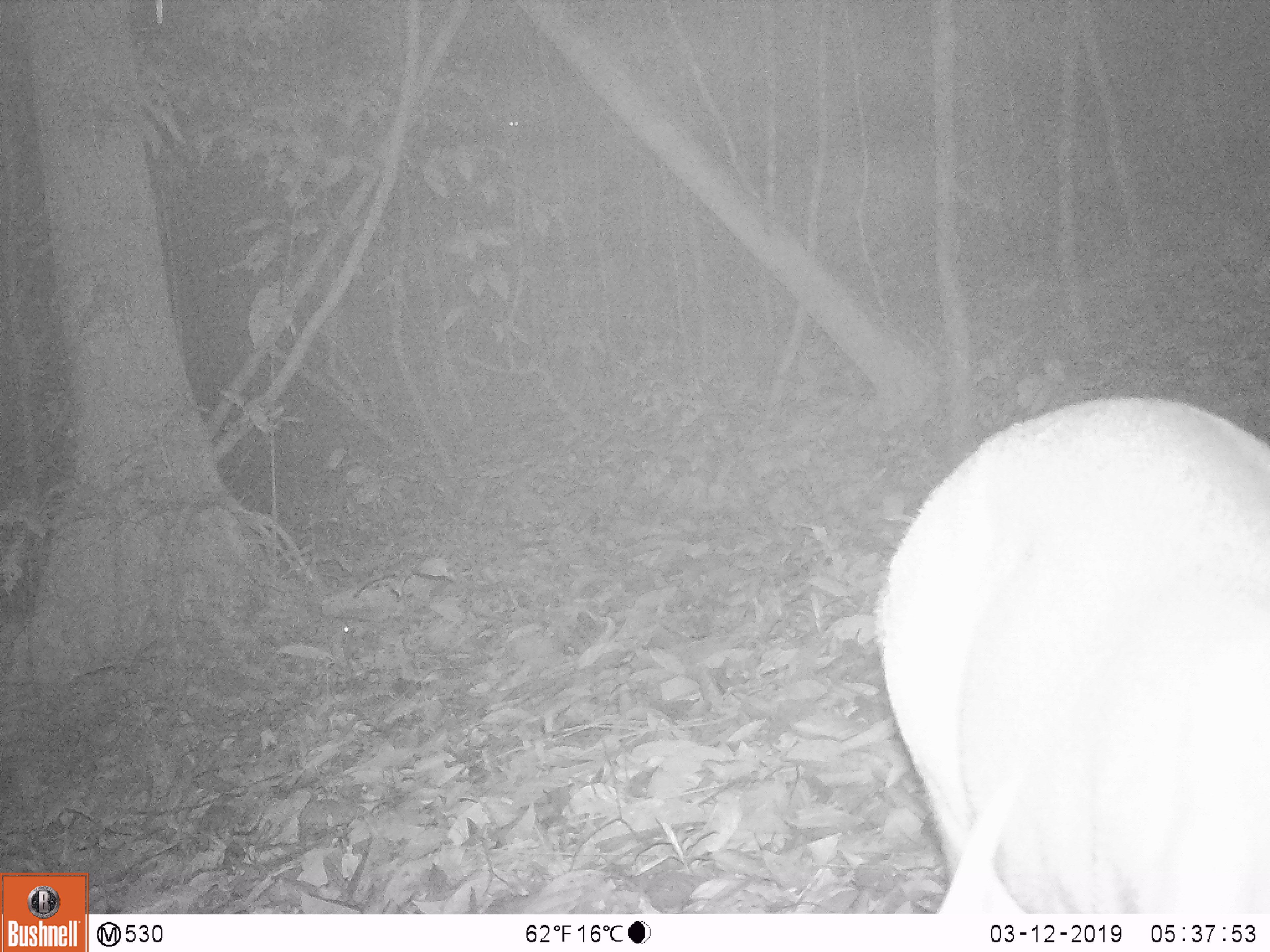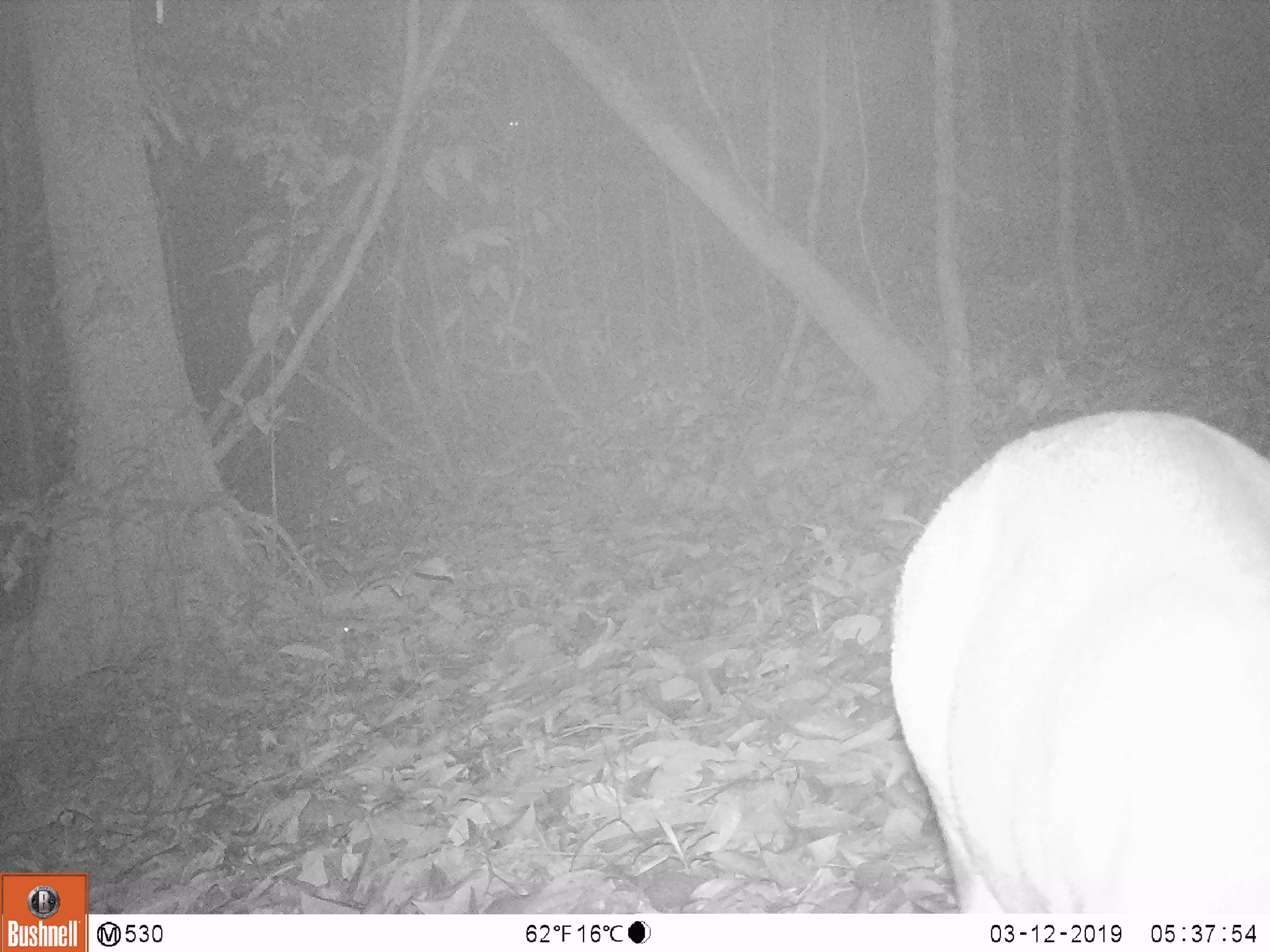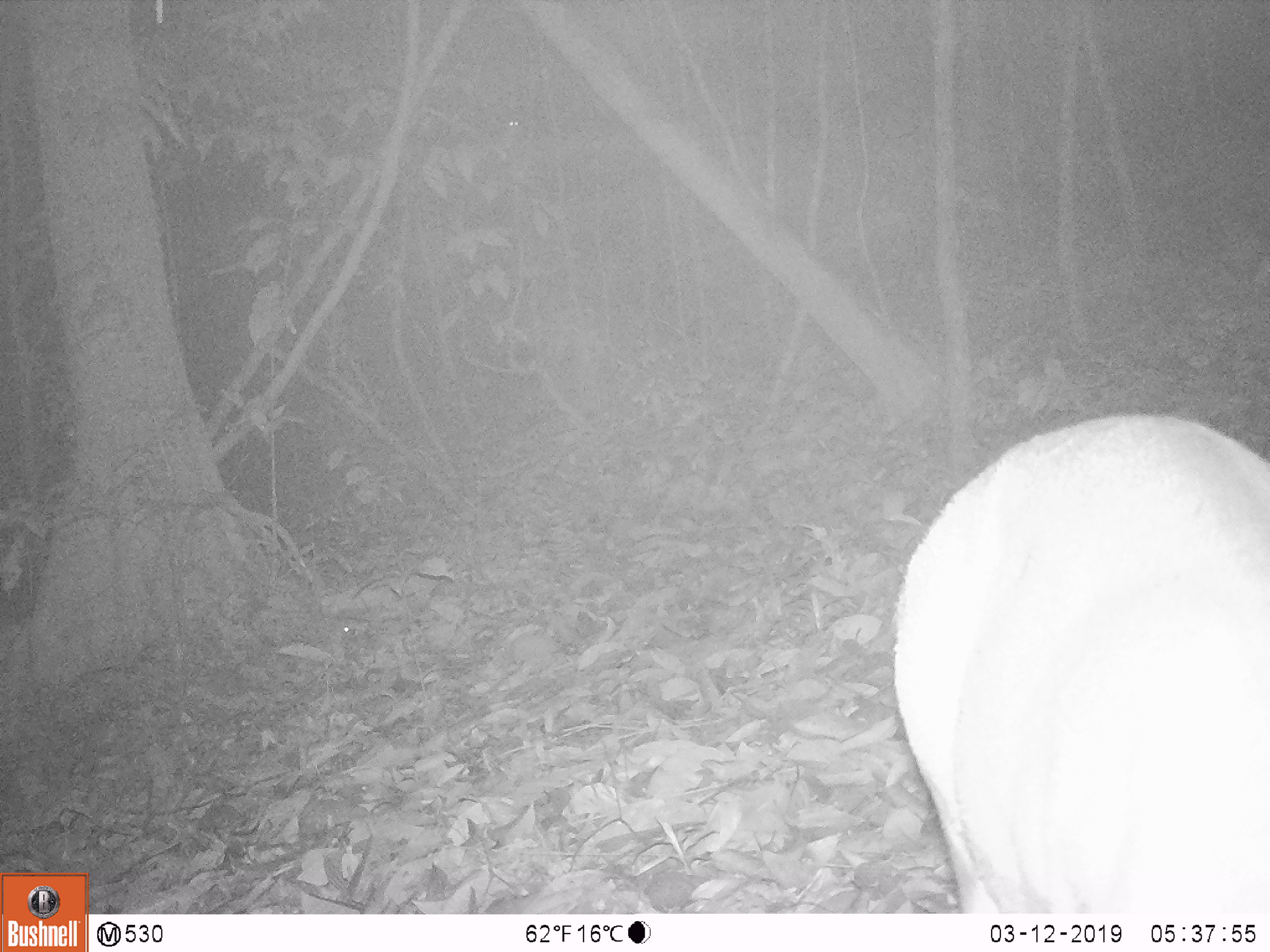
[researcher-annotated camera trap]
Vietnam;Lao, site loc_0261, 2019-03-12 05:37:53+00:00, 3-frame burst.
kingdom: Animalia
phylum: Chordata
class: Mammalia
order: Artiodactyla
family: Cervidae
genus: Muntiacus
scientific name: Muntiacus vuquangensis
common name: large-antlered muntjac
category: large antlered muntjac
Large antlered muntjac (large-antlered muntjac) (Muntiacus vuquangensis). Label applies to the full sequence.